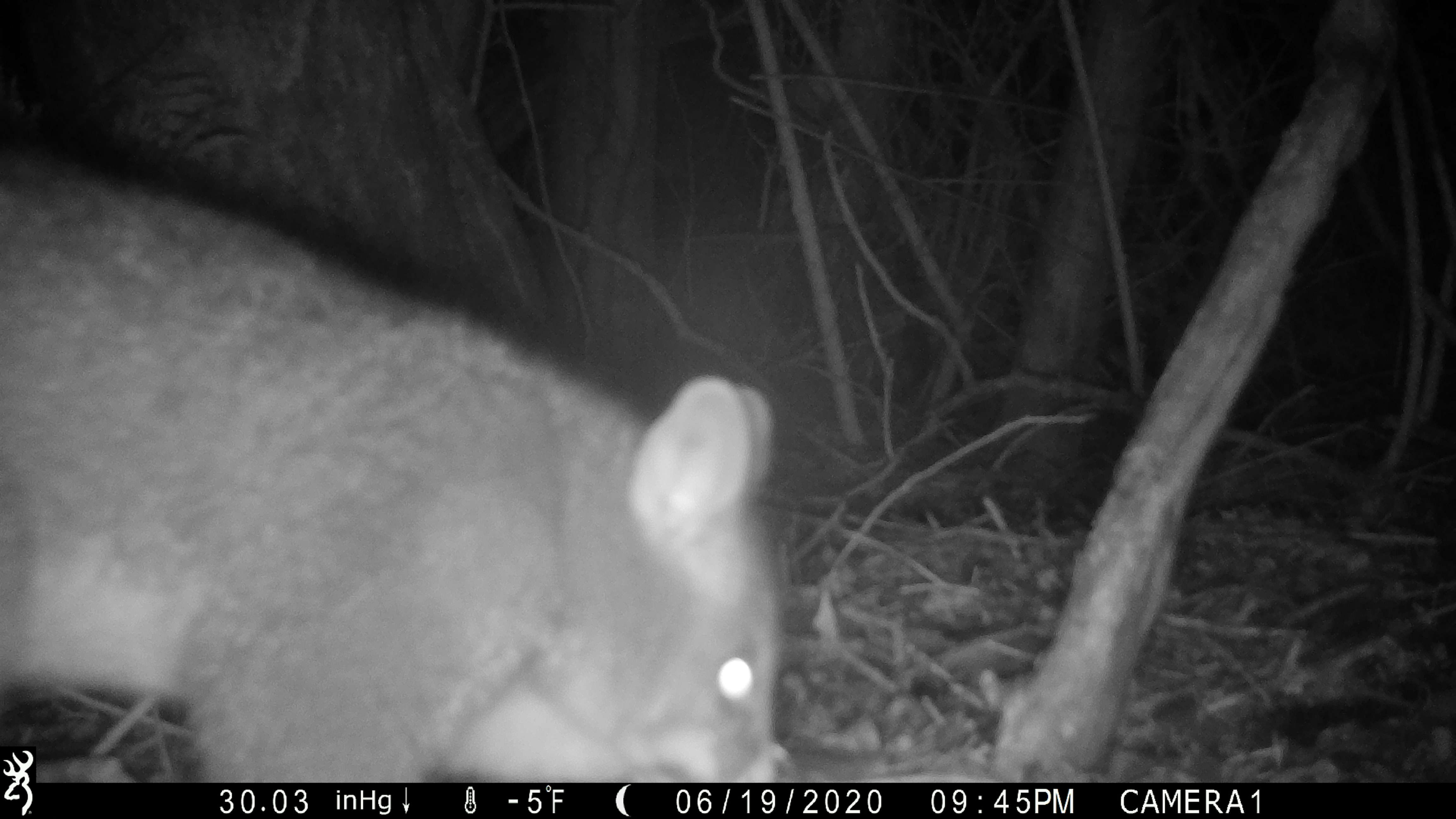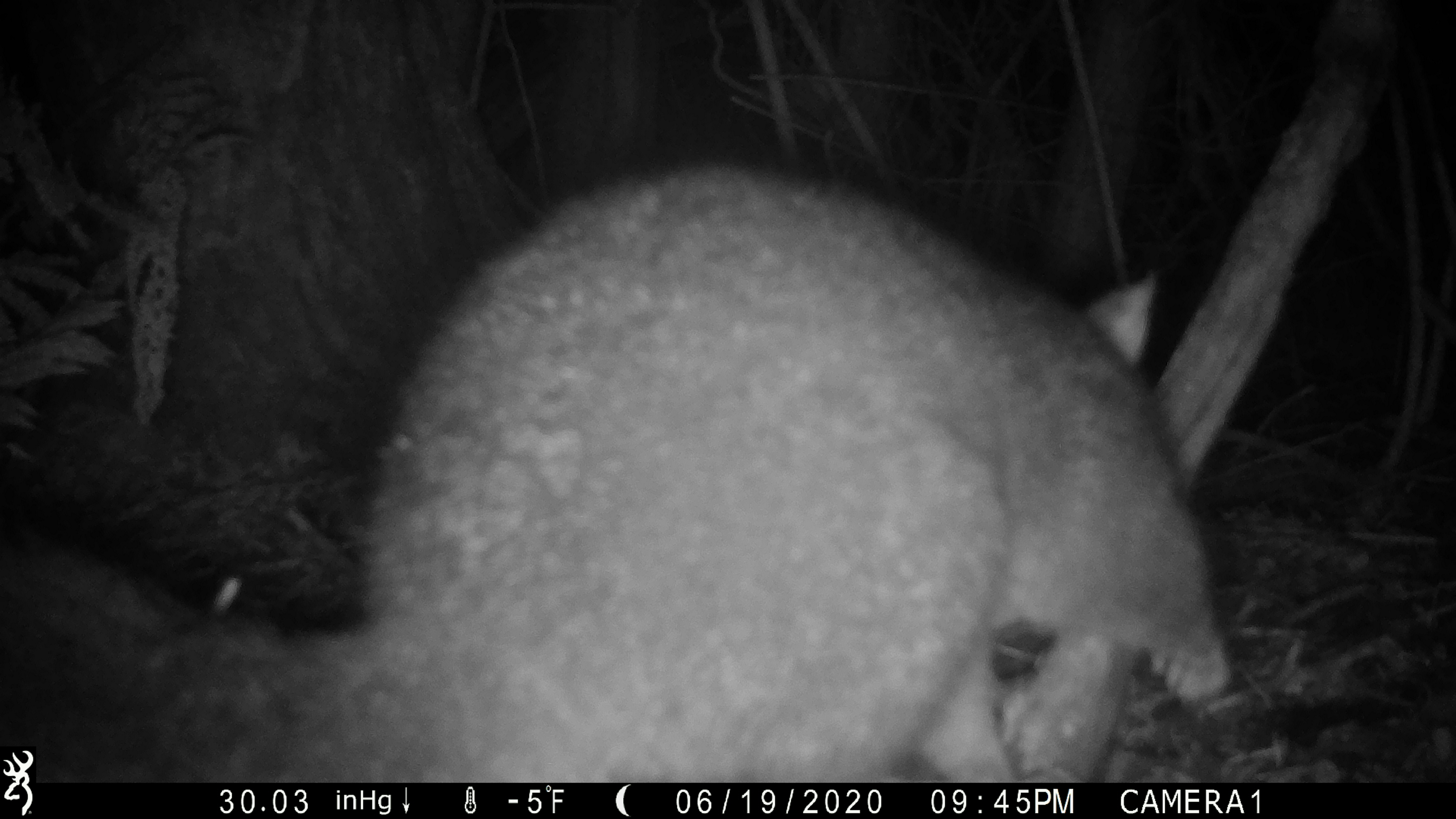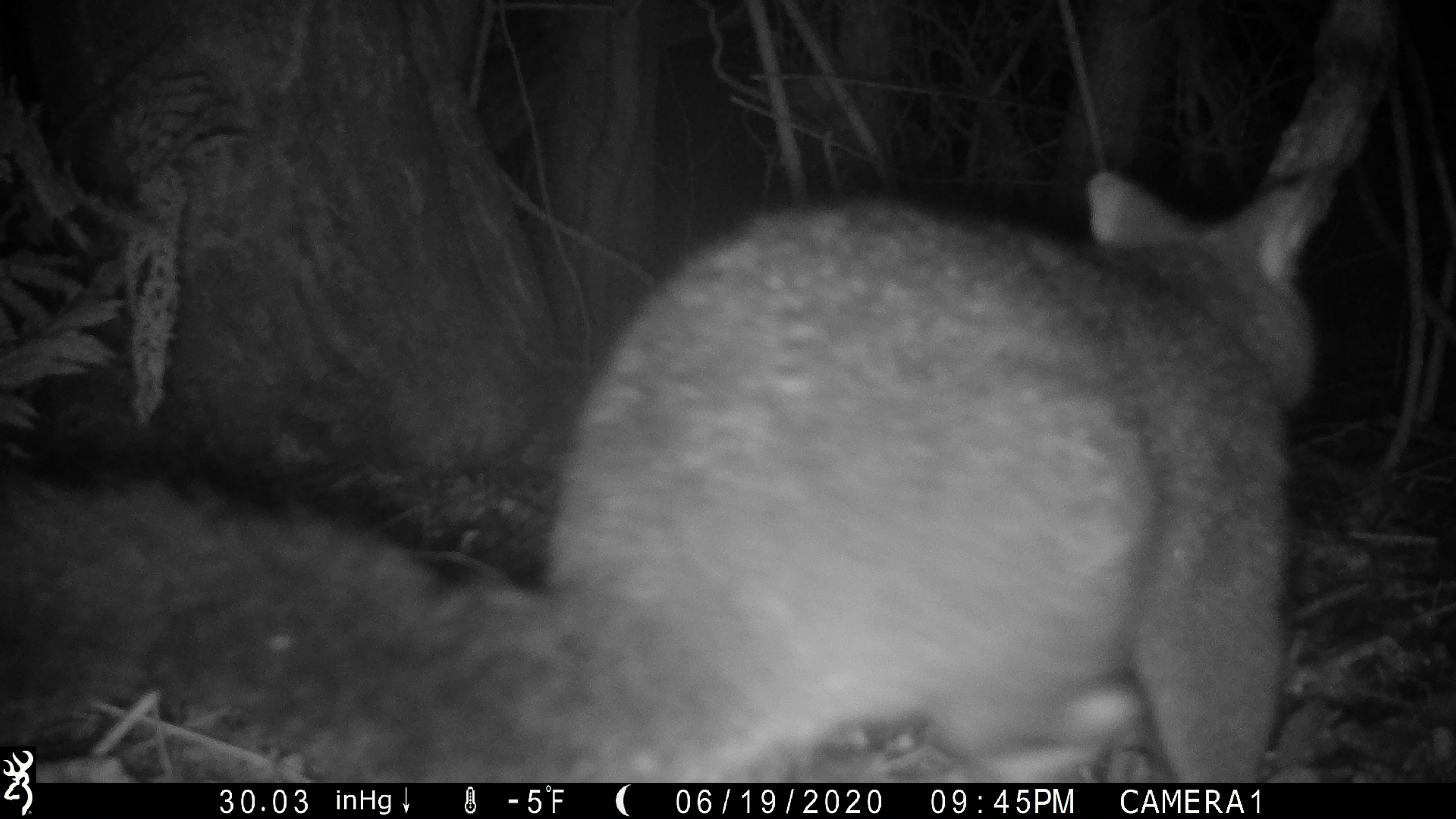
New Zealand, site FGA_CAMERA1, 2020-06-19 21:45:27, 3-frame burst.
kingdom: Animalia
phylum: Chordata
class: Mammalia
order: Diprotodontia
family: Phalangeridae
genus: Trichosurus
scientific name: Trichosurus vulpecula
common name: common brushtail possum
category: possum